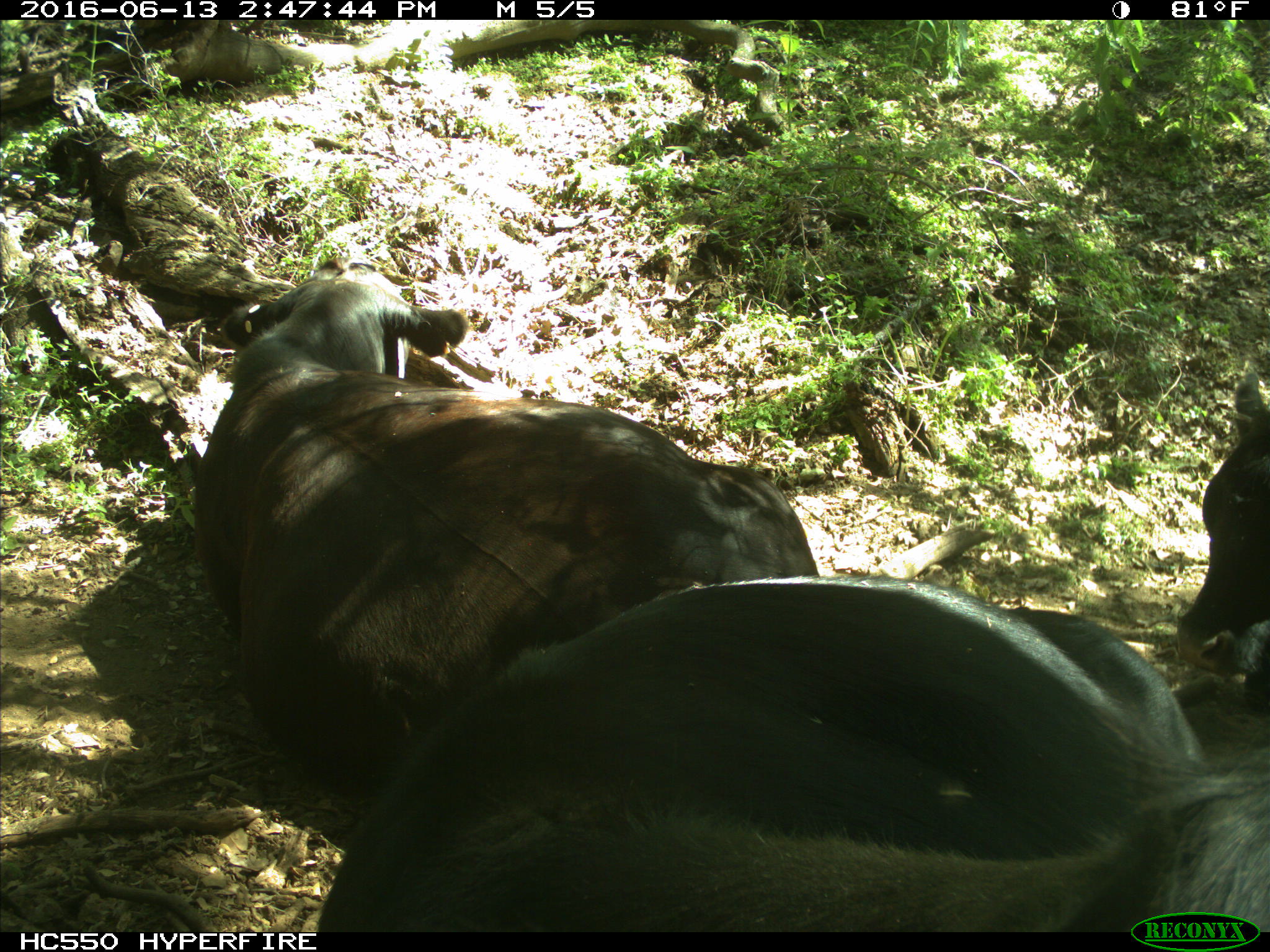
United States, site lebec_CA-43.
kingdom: Animalia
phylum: Chordata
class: Mammalia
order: Artiodactyla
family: Bovidae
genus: Bos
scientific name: Bos taurus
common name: domestic cow